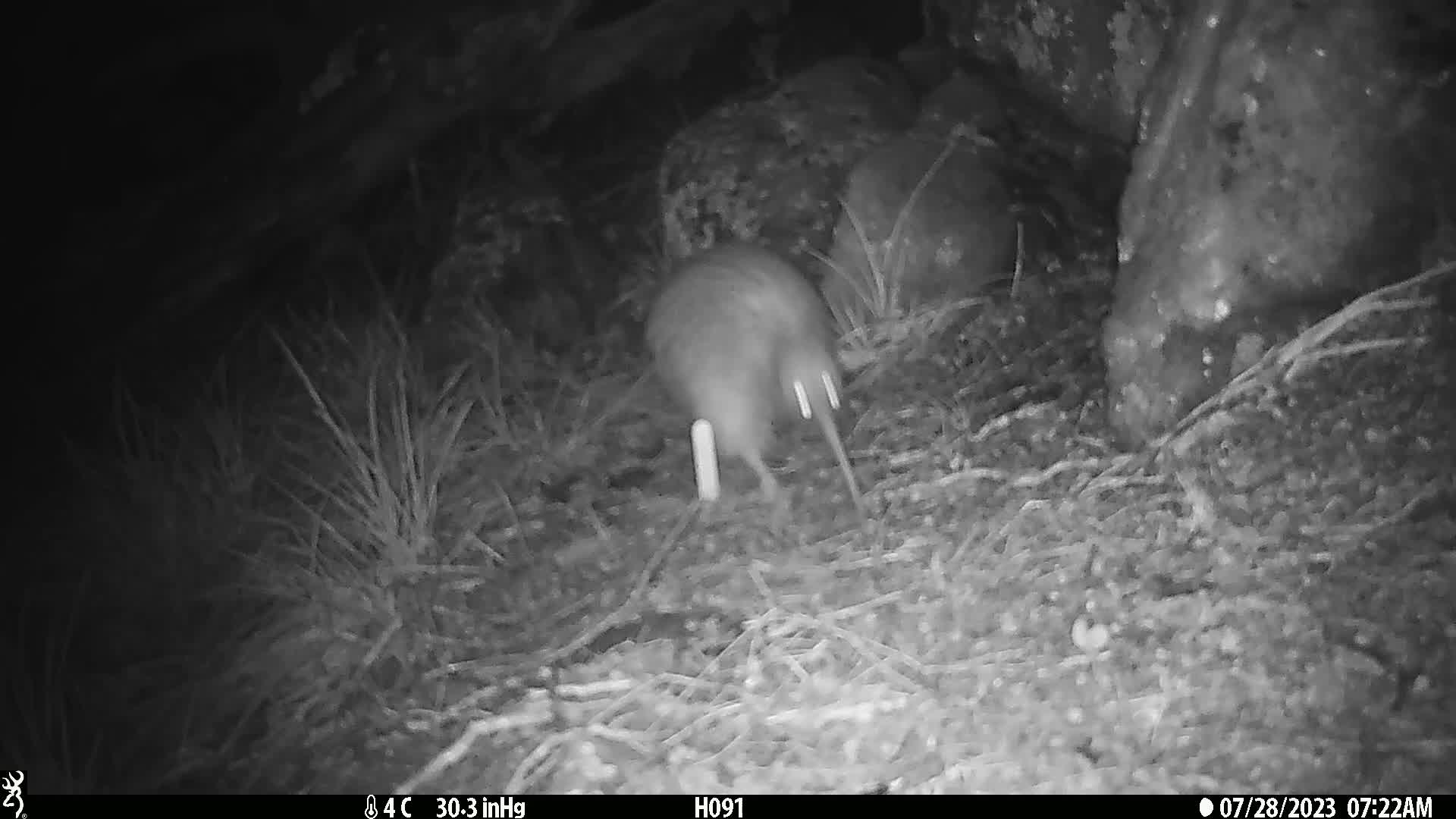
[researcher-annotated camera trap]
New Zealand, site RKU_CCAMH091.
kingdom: Animalia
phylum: Chordata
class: Aves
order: Apterygiformes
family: Apterygidae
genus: Apteryx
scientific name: Apteryx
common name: kiwi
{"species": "kiwi (Apteryx)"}